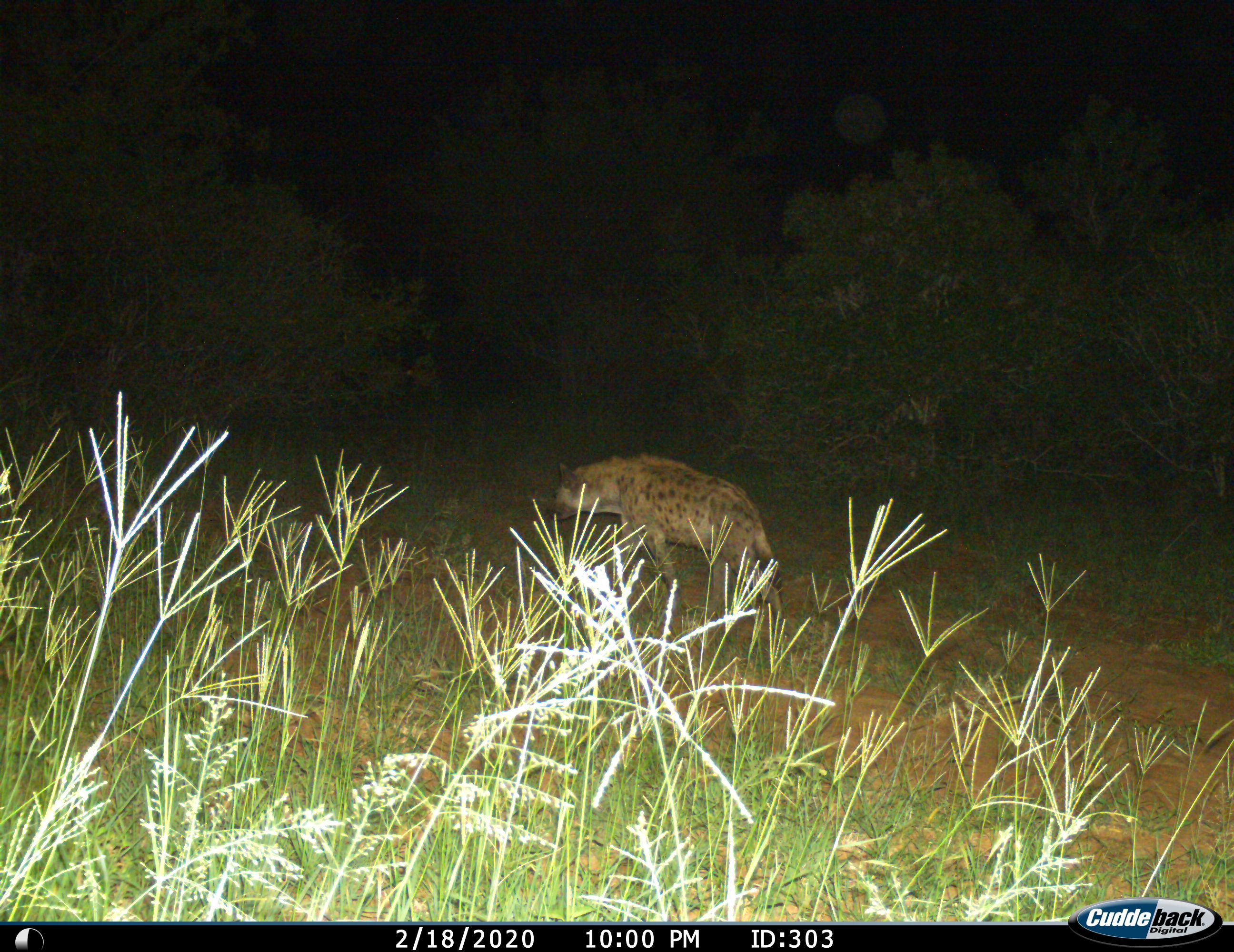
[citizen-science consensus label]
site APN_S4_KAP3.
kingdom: Animalia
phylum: Chordata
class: Mammalia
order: Carnivora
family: Hyaenidae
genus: Crocuta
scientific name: Crocuta crocuta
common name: spotted hyena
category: hyenaspotted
Hyenaspotted (spotted hyena) (Crocuta crocuta), count 1. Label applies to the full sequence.